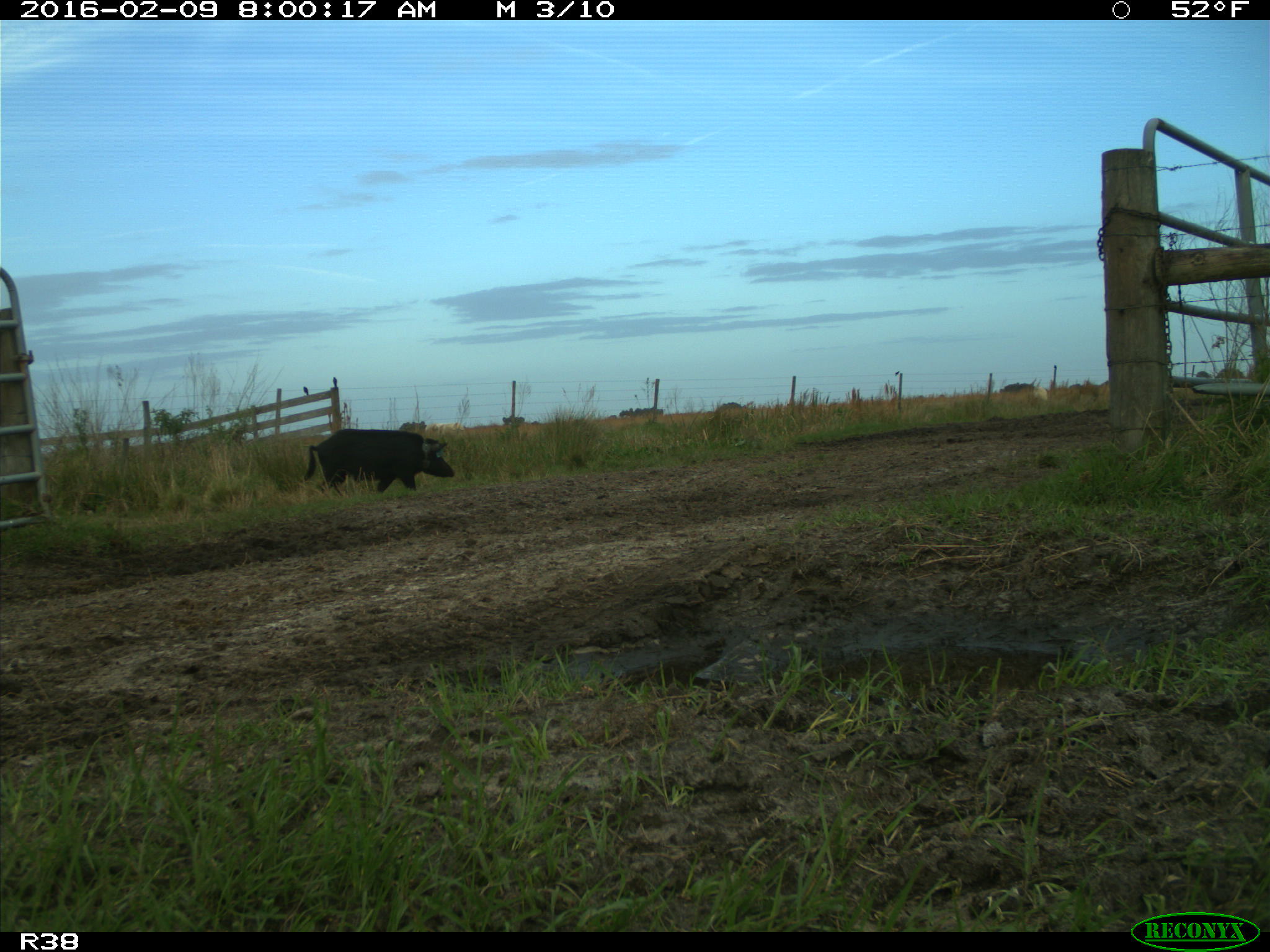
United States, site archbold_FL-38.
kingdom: Animalia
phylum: Chordata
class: Mammalia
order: Artiodactyla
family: Suidae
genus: Sus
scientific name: Sus scrofa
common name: wild boar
Sus scrofa (wild boar).